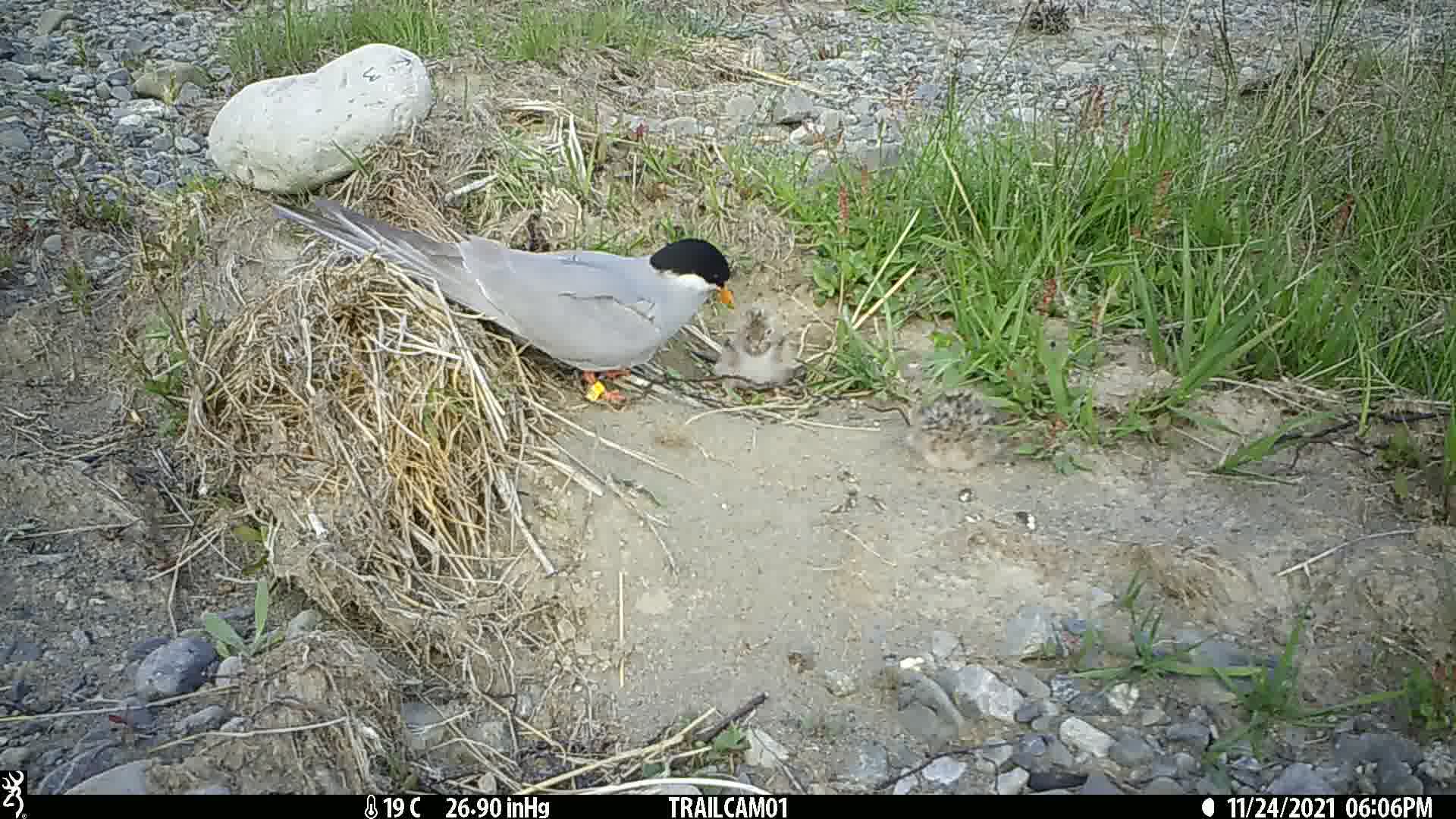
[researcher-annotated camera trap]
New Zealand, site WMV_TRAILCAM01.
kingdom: Animalia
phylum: Chordata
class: Aves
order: Charadriiformes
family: Laridae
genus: Chlidonias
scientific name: Chlidonias albostriatus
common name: black-fronted tern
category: black fronted tern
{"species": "black fronted tern (black-fronted tern) (Chlidonias albostriatus)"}